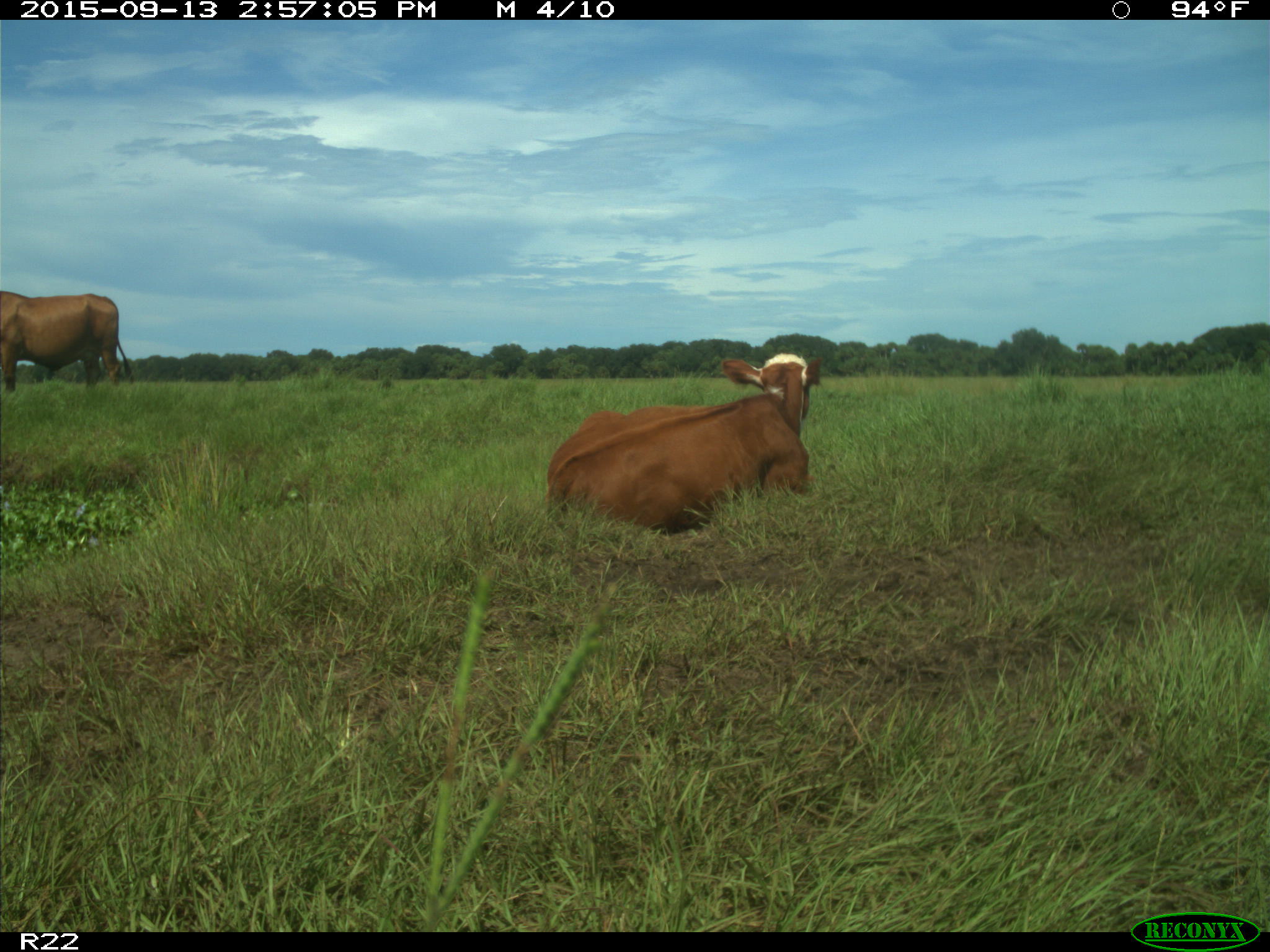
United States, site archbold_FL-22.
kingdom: Animalia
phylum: Chordata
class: Mammalia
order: Artiodactyla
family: Bovidae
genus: Bos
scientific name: Bos taurus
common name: domestic cow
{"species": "Bos taurus (domestic cow)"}